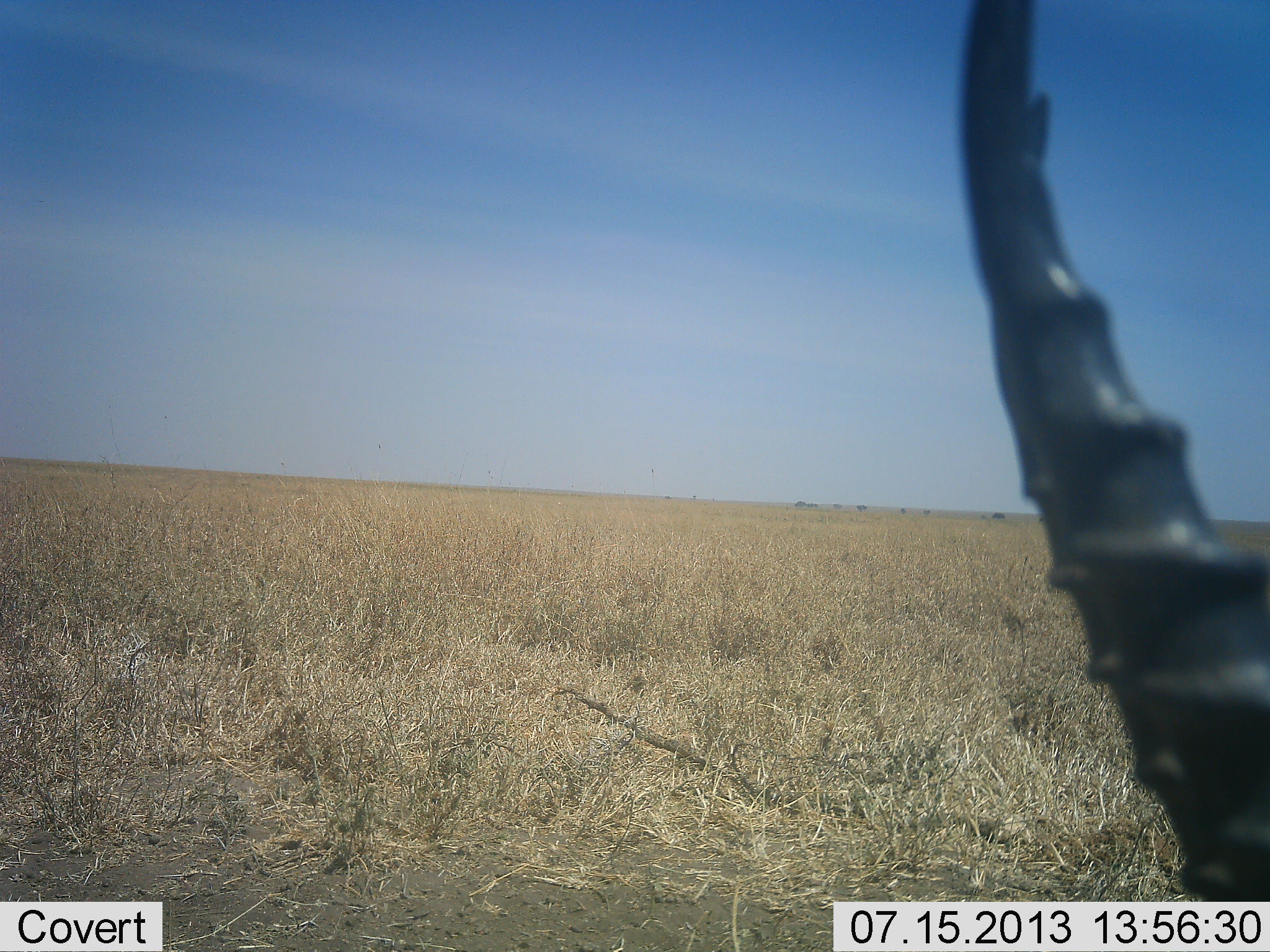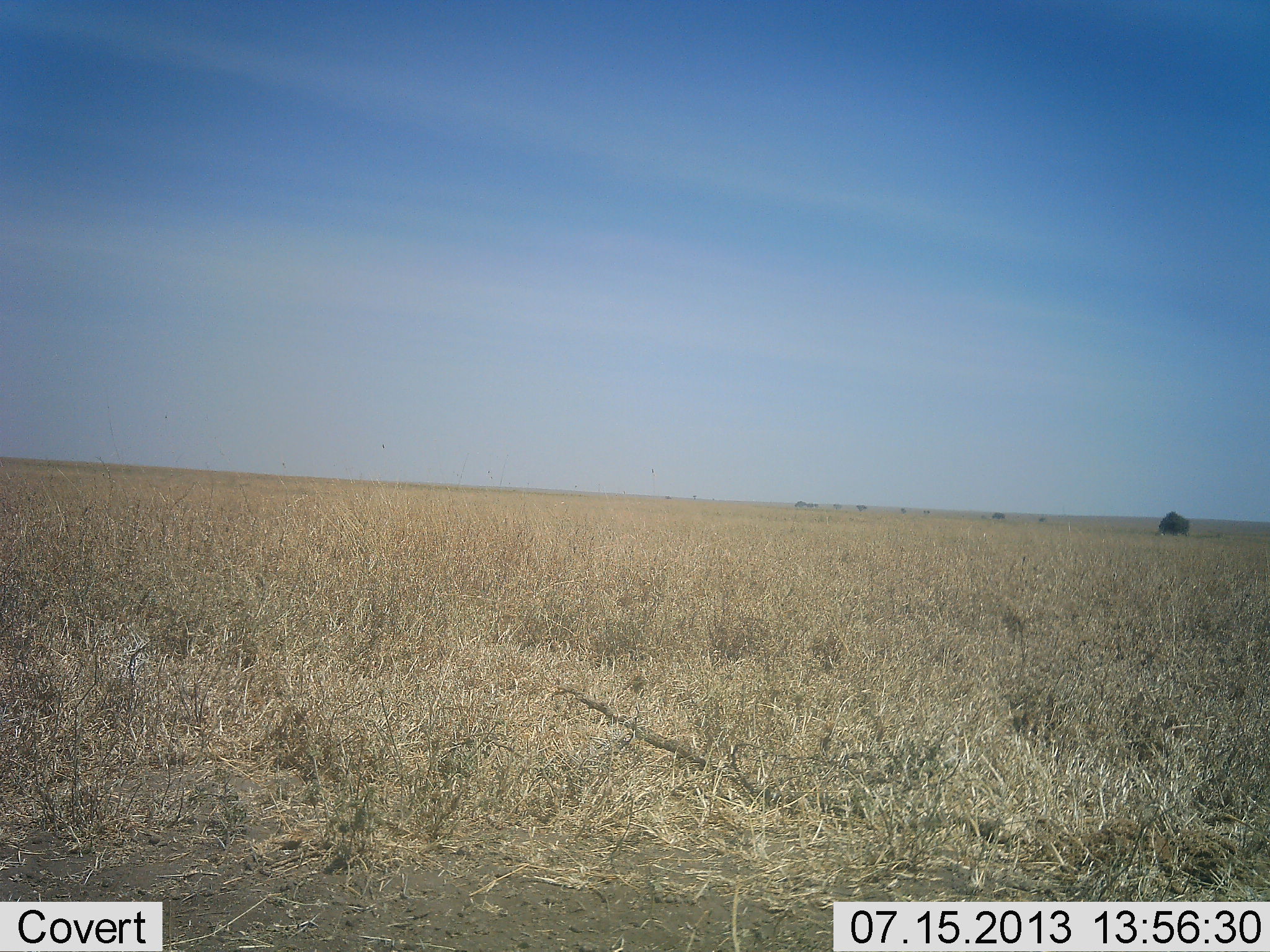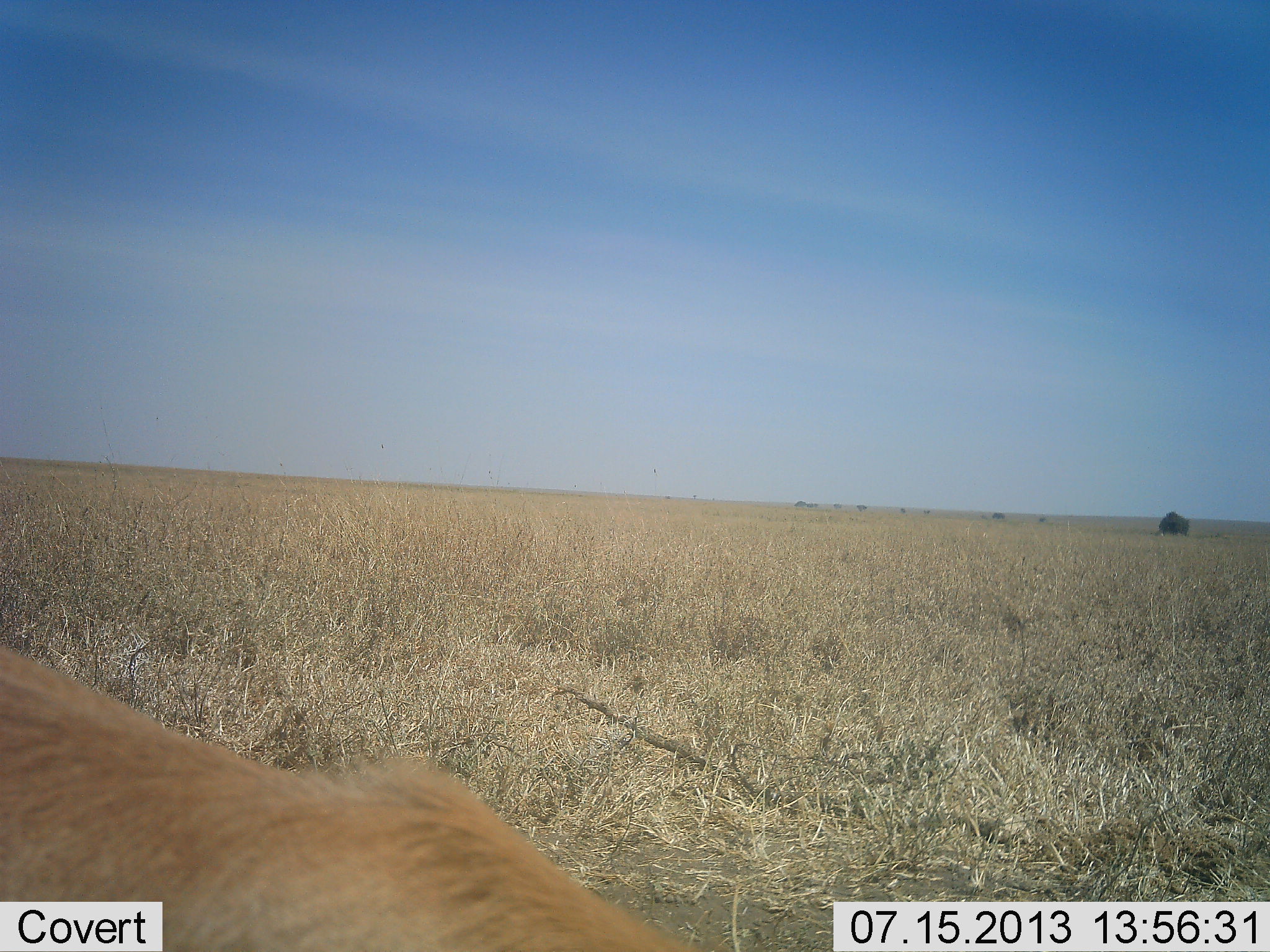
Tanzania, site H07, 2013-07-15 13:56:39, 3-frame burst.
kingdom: Animalia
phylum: Chordata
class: Mammalia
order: Artiodactyla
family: Bovidae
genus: Eudorcas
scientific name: Eudorcas thomsonii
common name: thomson's gazelle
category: gazellethomsons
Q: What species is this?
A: Gazellethomsons (thomson's gazelle) (Eudorcas thomsonii).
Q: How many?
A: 1.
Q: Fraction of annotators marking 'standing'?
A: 18%.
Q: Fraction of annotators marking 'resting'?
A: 0%.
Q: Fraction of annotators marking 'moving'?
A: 71%.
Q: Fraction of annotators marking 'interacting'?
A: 0%.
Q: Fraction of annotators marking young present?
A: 0%.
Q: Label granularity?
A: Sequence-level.